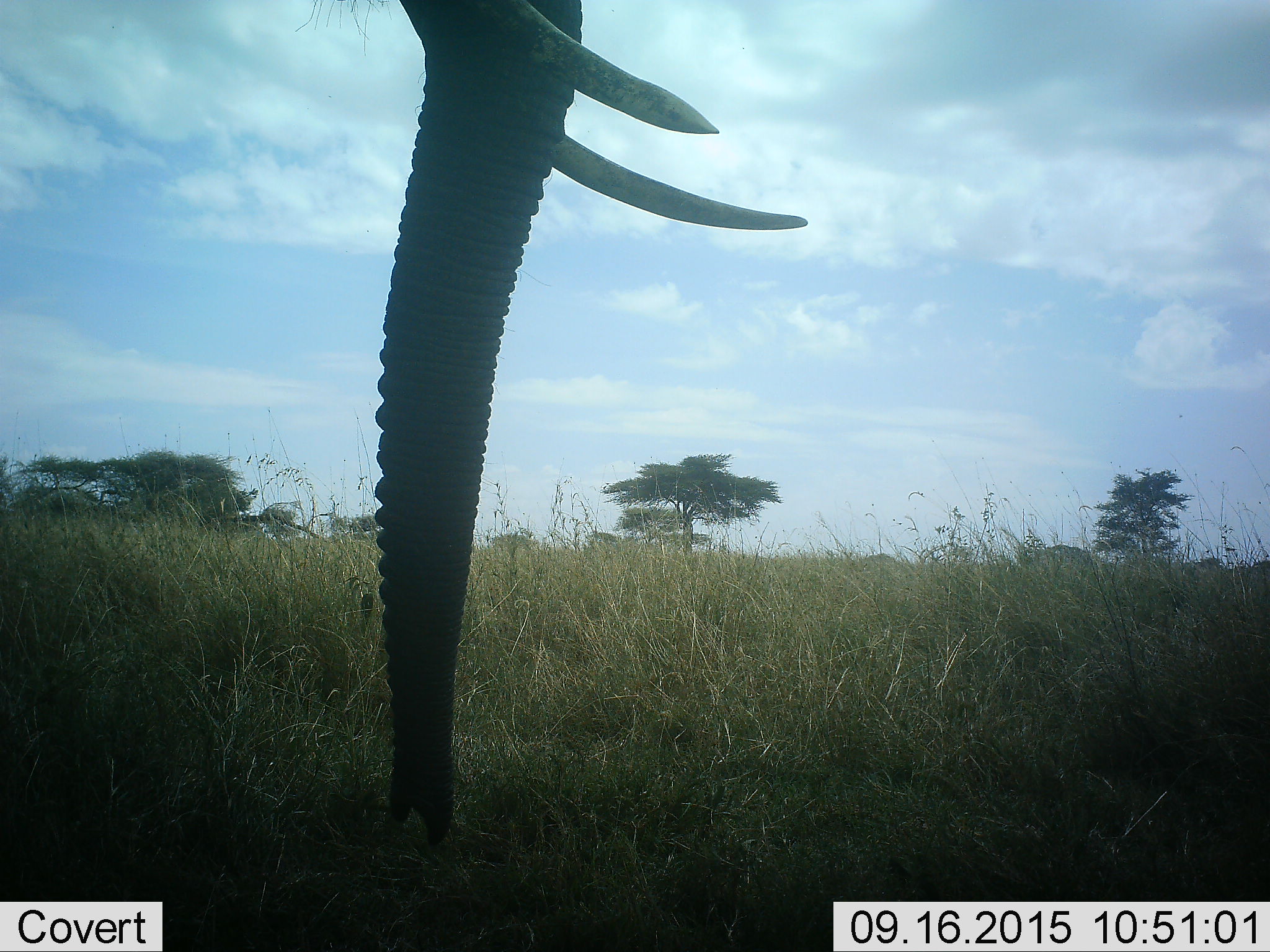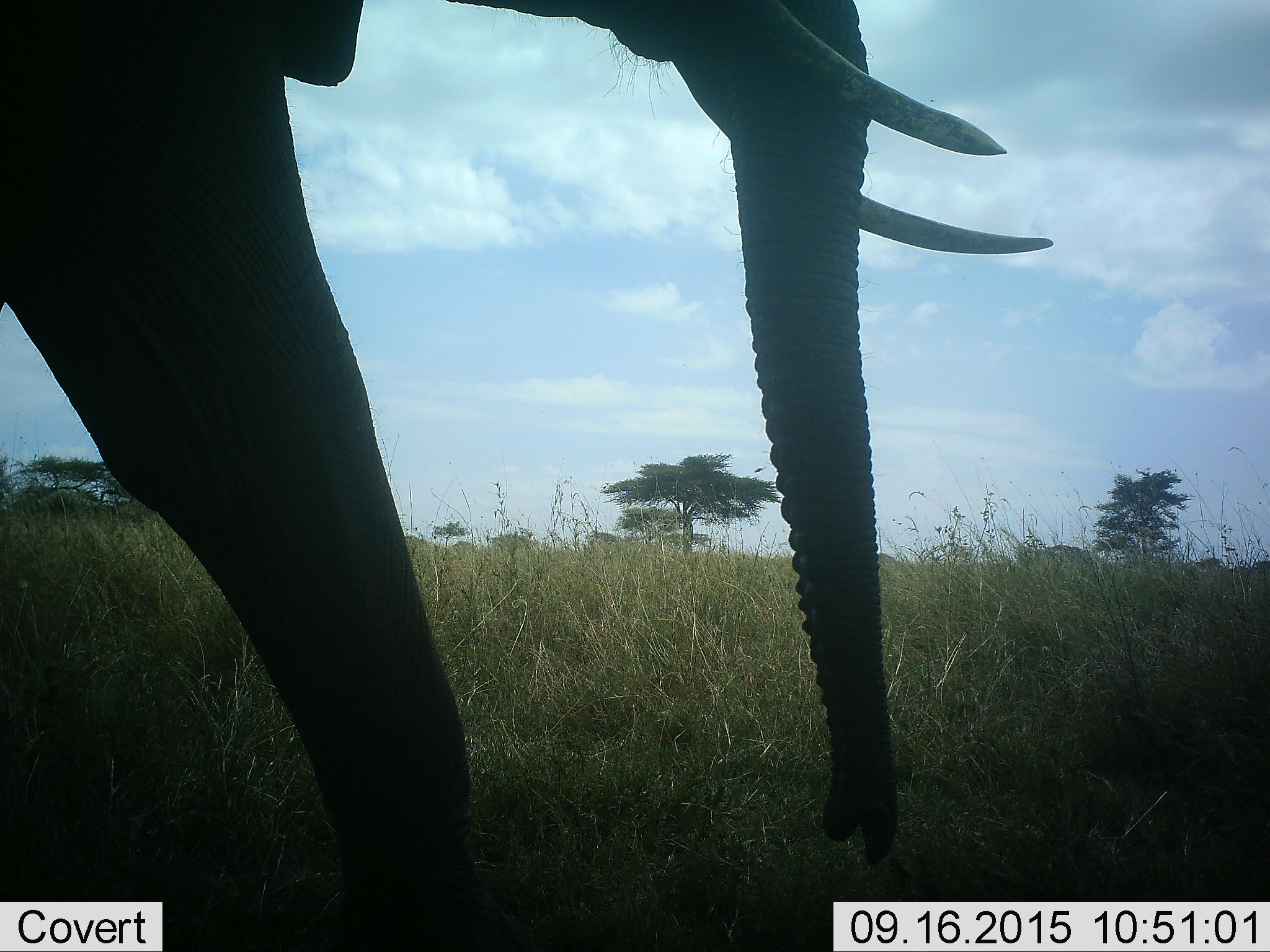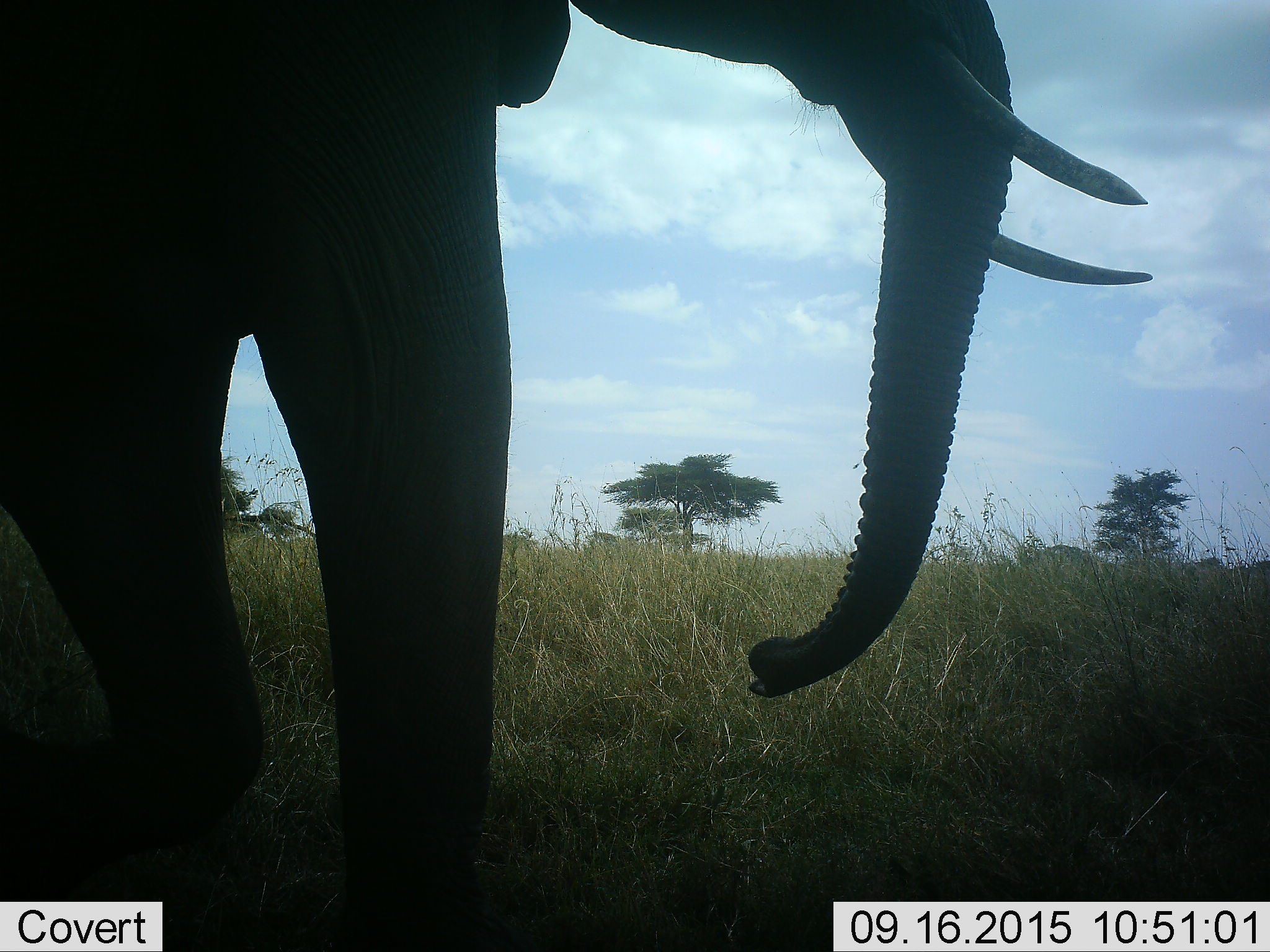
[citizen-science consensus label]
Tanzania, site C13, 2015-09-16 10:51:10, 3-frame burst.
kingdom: Animalia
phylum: Chordata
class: Mammalia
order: Proboscidea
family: Elephantidae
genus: Loxodonta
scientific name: Loxodonta africana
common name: african bush elephant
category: elephant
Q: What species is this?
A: Elephant (african bush elephant) (Loxodonta africana).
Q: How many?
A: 1.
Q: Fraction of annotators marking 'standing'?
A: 26%.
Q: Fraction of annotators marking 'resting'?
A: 5%.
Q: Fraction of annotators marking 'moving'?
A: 68%.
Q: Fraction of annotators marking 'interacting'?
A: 0%.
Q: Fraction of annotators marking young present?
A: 0%.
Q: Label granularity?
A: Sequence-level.